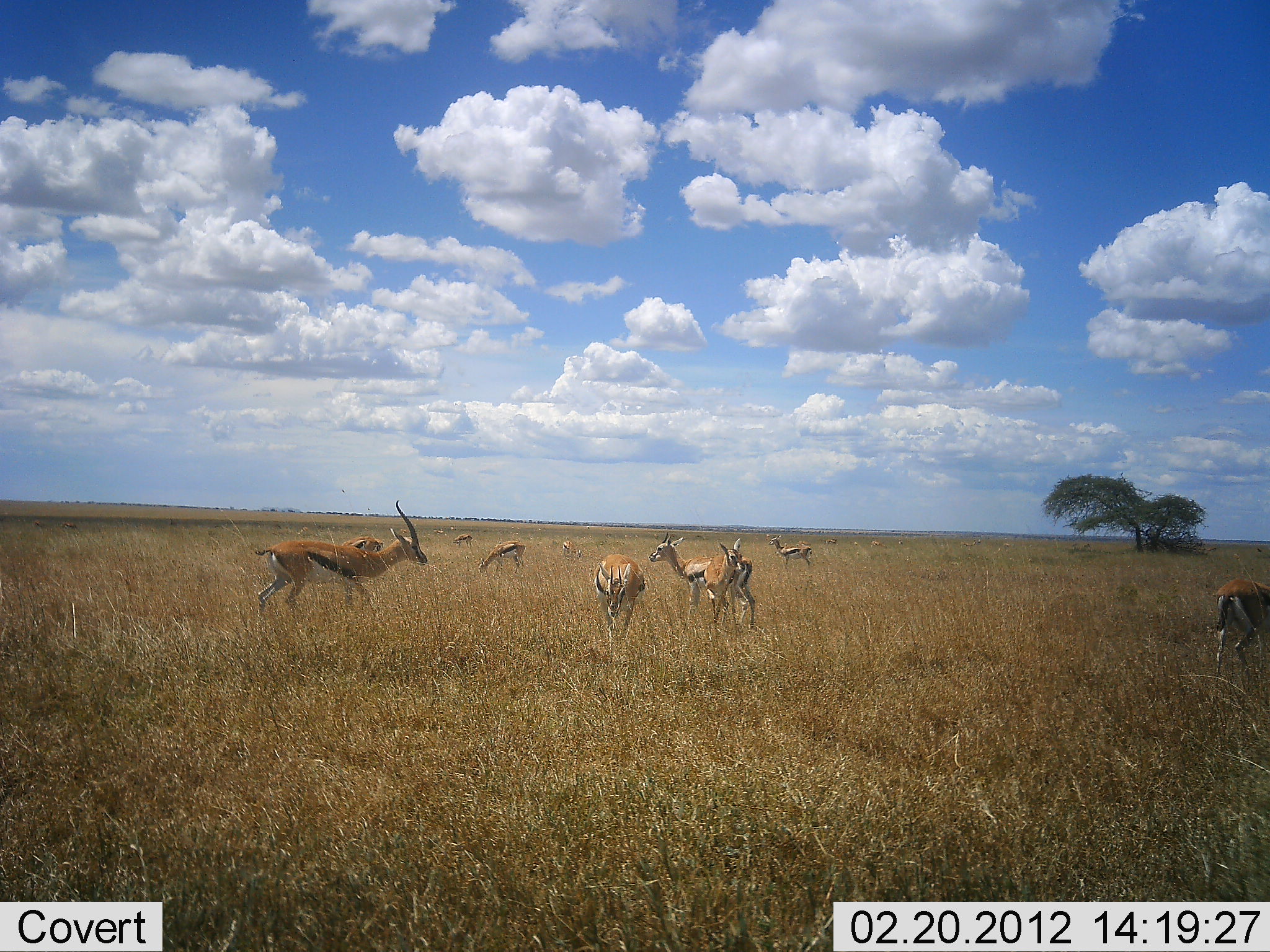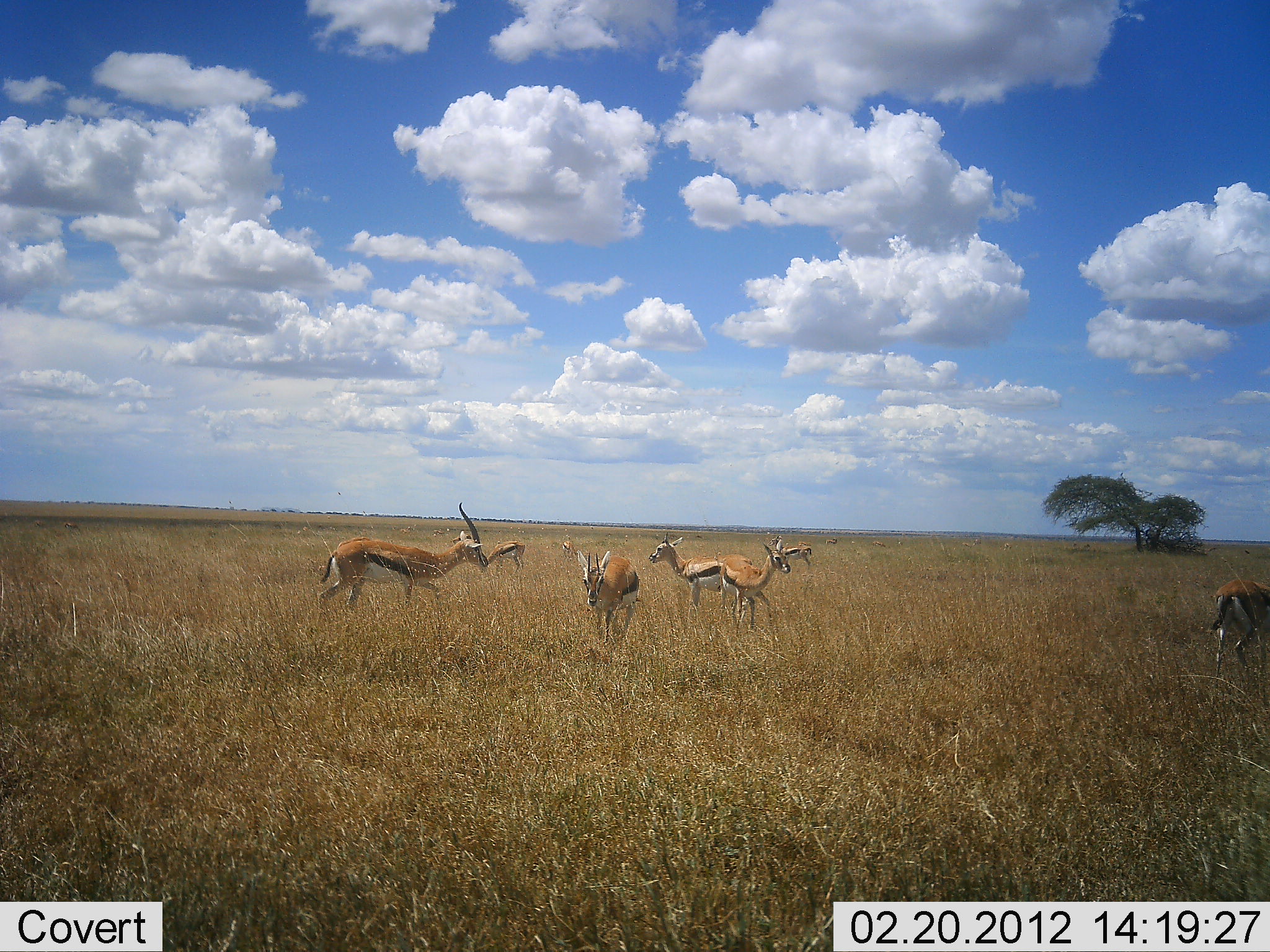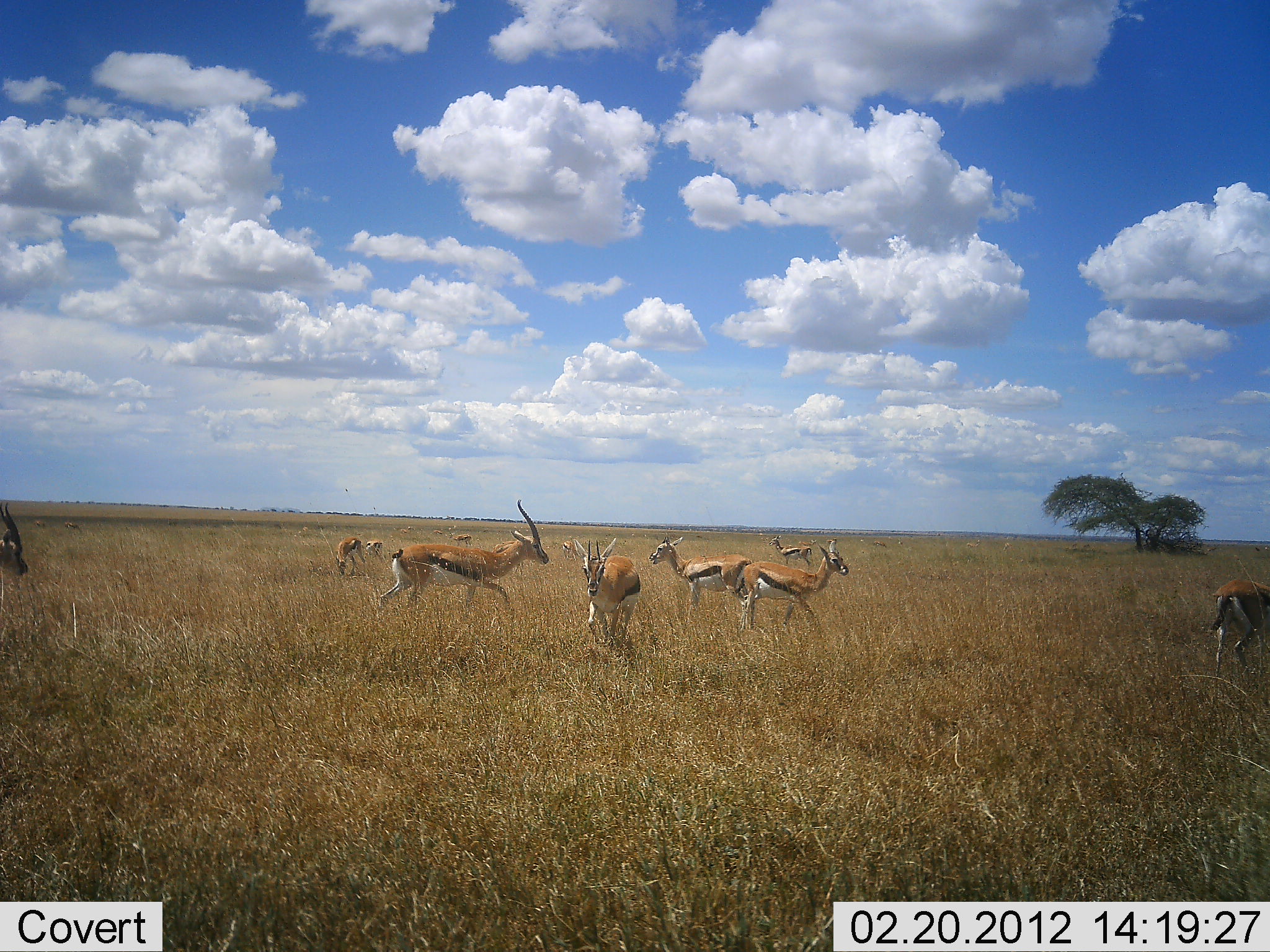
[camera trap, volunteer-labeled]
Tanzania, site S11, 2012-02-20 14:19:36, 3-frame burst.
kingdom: Animalia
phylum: Chordata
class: Mammalia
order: Artiodactyla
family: Bovidae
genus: Eudorcas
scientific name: Eudorcas thomsonii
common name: thomson's gazelle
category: gazellethomsons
Gazellethomsons (thomson's gazelle) (Eudorcas thomsonii), count 10. Behavior (volunteer vote fractions): standing 62%, resting 0%, moving 92%, interacting 0%. Young present (vote fraction): 0%. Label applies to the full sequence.